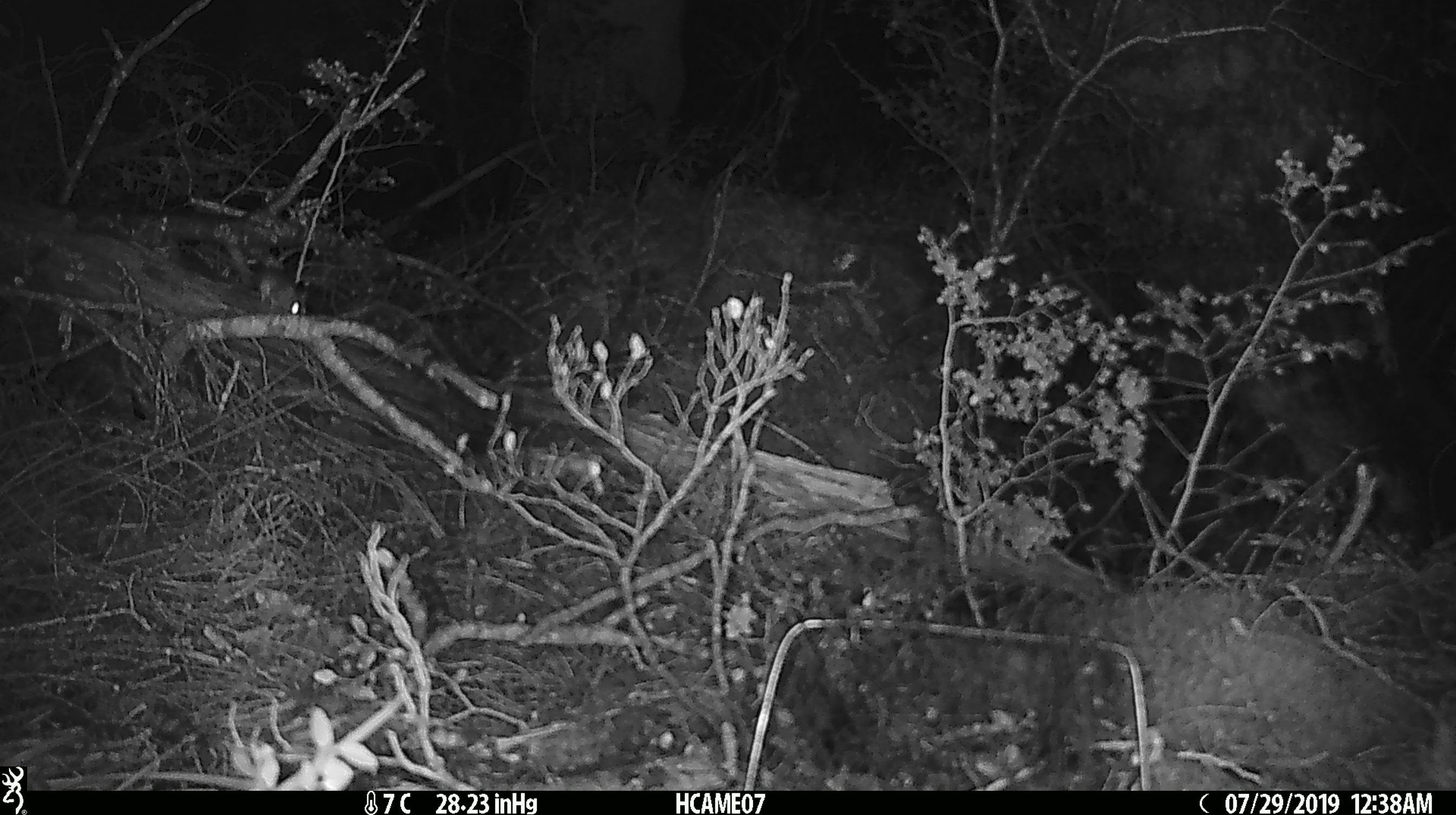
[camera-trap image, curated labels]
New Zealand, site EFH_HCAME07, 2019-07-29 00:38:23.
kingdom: Animalia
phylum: Chordata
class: Mammalia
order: Rodentia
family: Muridae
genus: Mus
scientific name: Mus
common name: mouse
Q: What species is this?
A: Mouse (Mus).